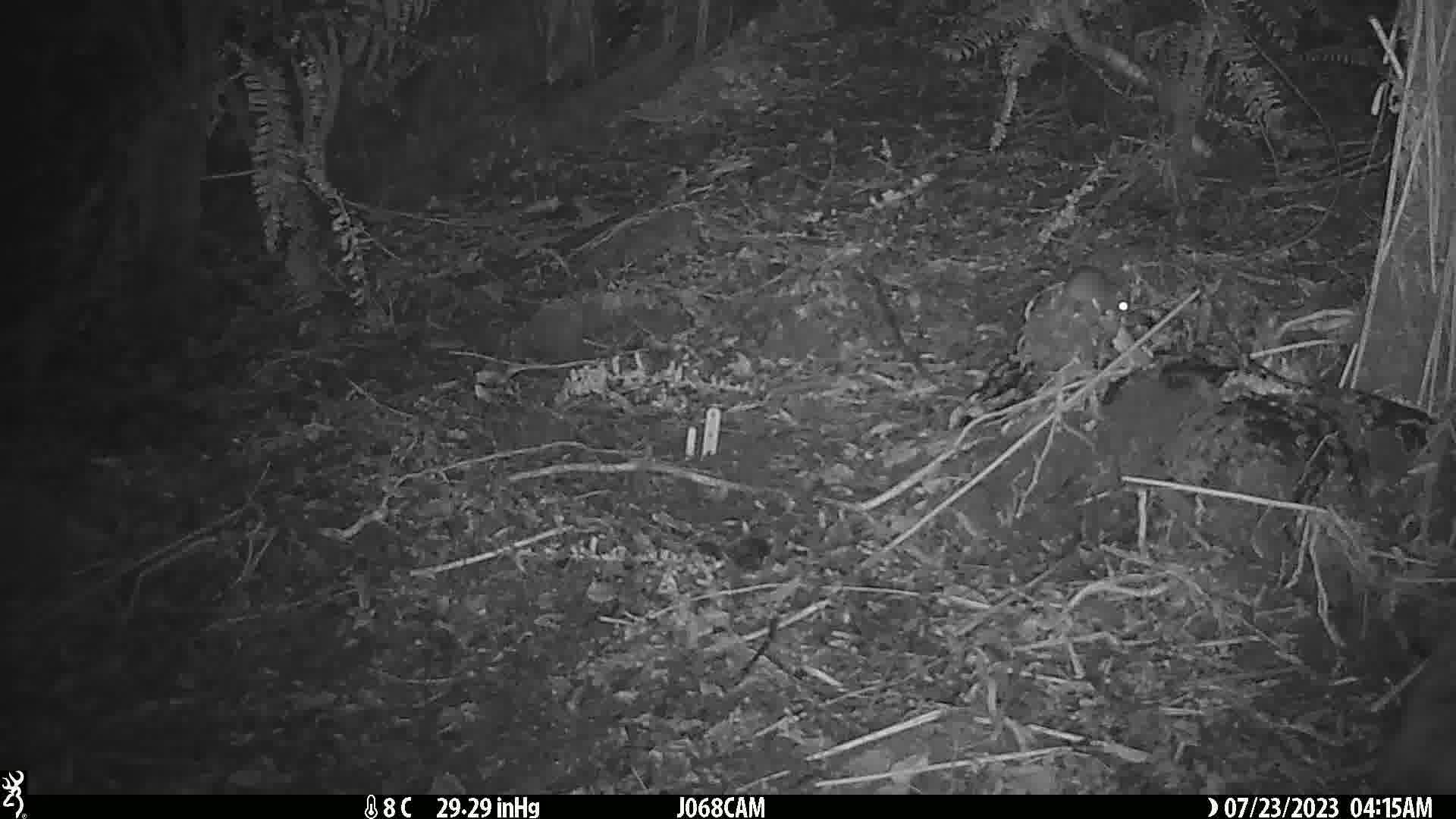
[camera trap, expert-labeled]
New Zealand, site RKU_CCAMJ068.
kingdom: Animalia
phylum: Chordata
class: Mammalia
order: Rodentia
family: Muridae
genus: Rattus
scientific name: Rattus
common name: rat